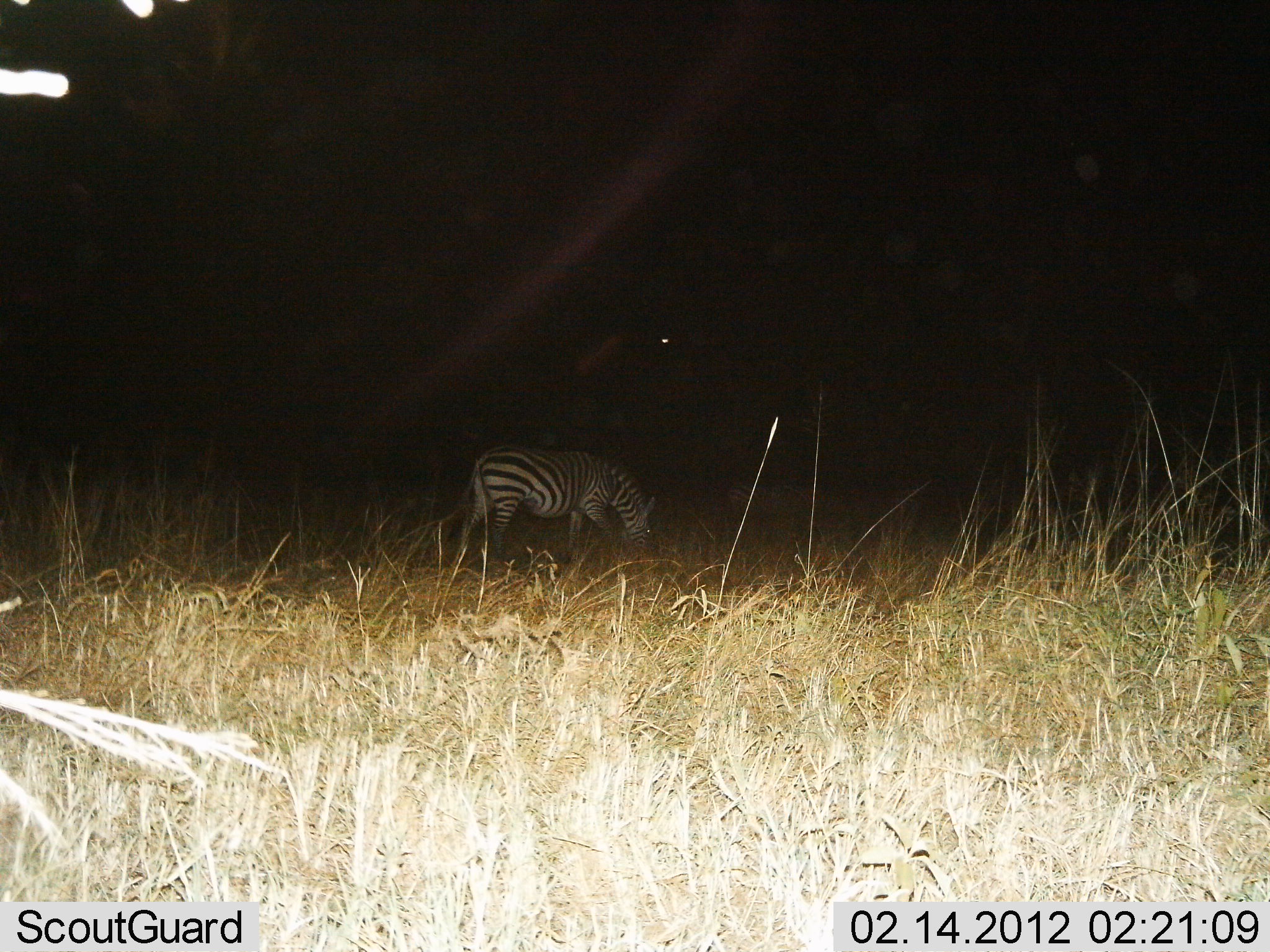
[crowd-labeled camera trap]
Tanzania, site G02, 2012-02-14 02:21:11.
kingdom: Animalia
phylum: Chordata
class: Mammalia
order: Perissodactyla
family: Equidae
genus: Equus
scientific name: Equus quagga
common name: plains zebra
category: zebra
Zebra (plains zebra) (Equus quagga), count 1. Behavior (volunteer vote fractions): standing 21%, resting 0%, moving 3%, interacting 0%. Young present (vote fraction): 0%. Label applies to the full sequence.